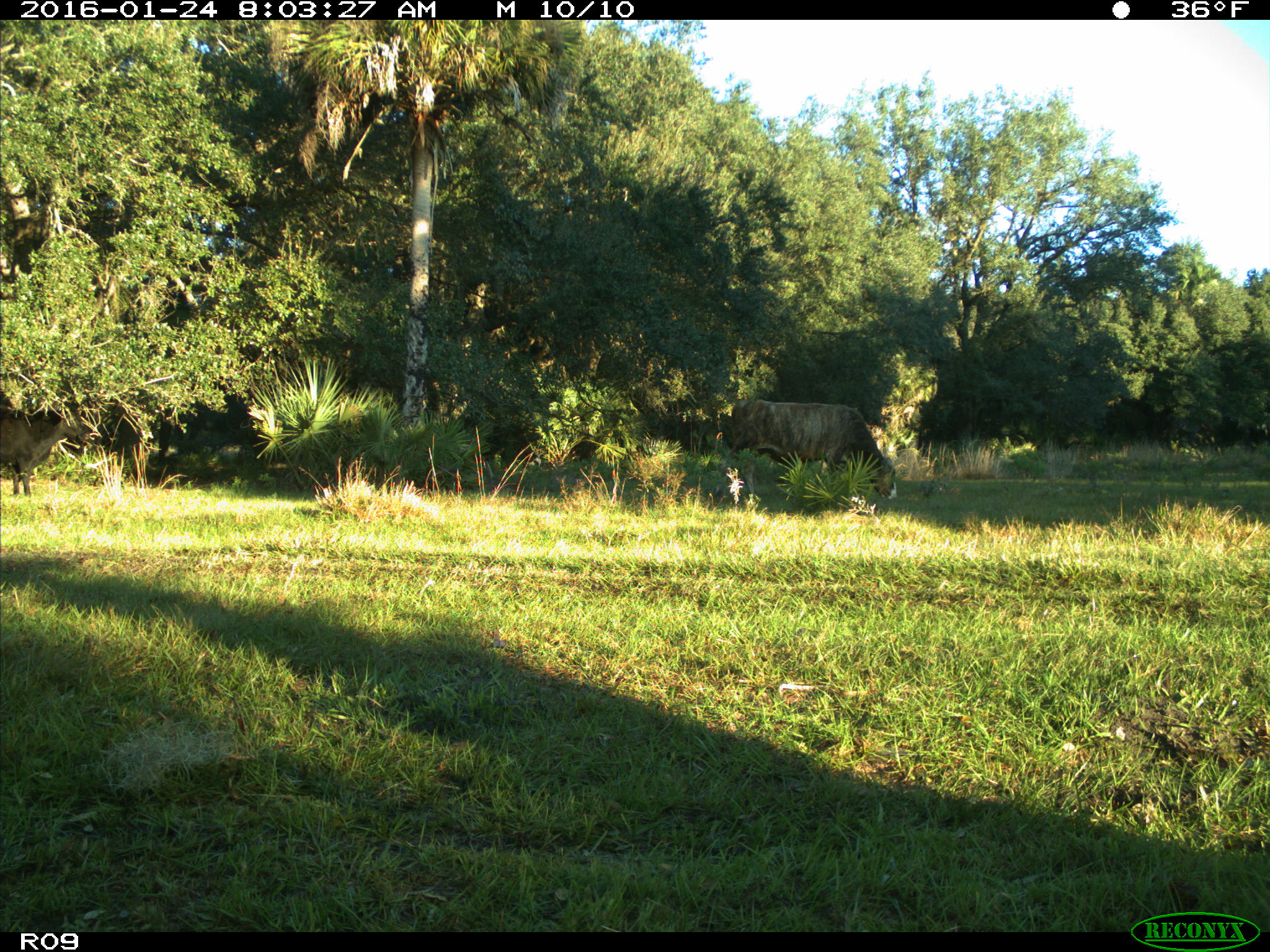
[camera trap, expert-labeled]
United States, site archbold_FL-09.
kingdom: Animalia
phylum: Chordata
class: Mammalia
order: Artiodactyla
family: Bovidae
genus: Bos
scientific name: Bos taurus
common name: domestic cow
Bos taurus (domestic cow).